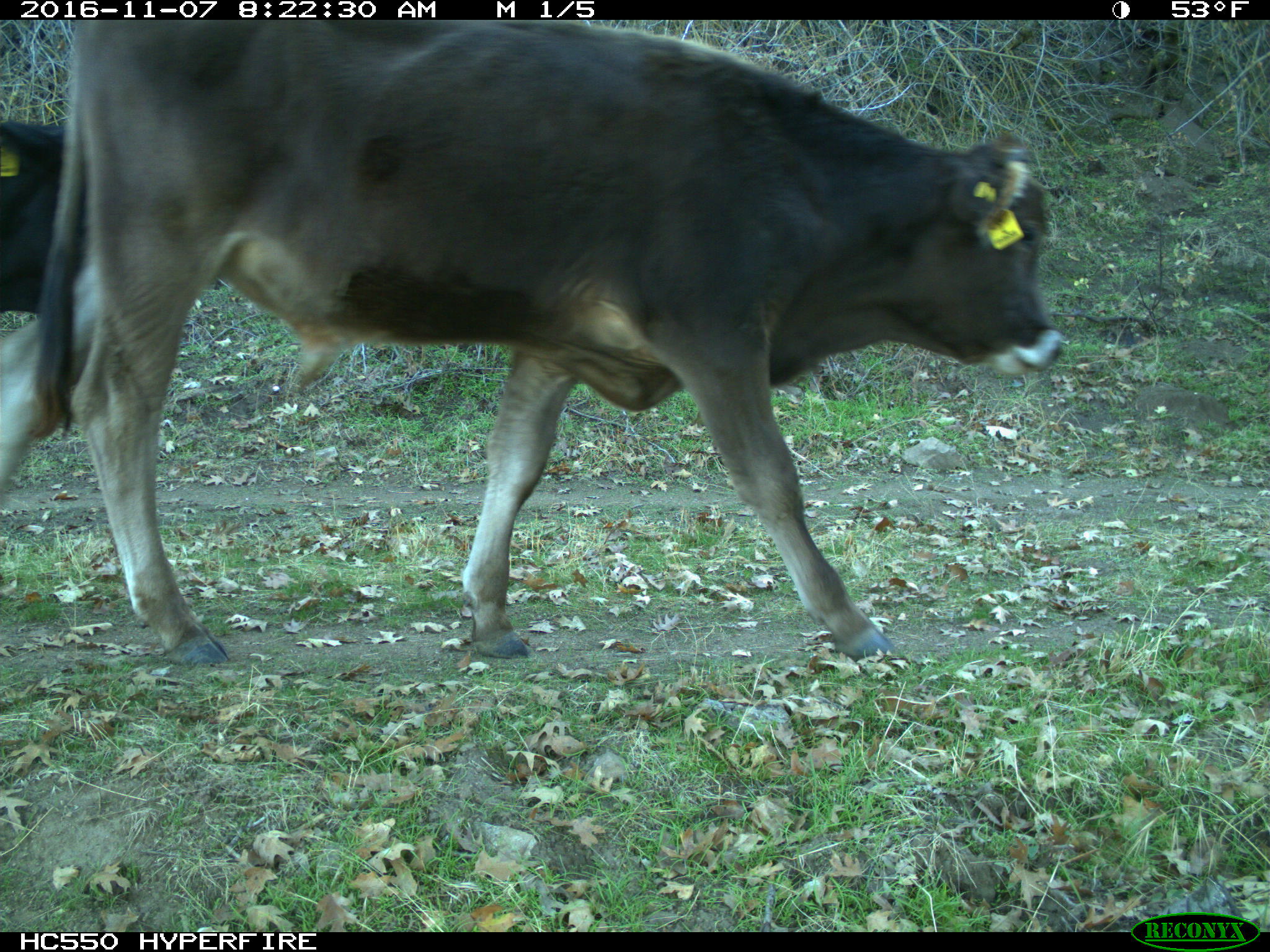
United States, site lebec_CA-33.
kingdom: Animalia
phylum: Chordata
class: Mammalia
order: Artiodactyla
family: Bovidae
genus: Bos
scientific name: Bos taurus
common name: domestic cow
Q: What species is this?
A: Bos taurus (domestic cow).